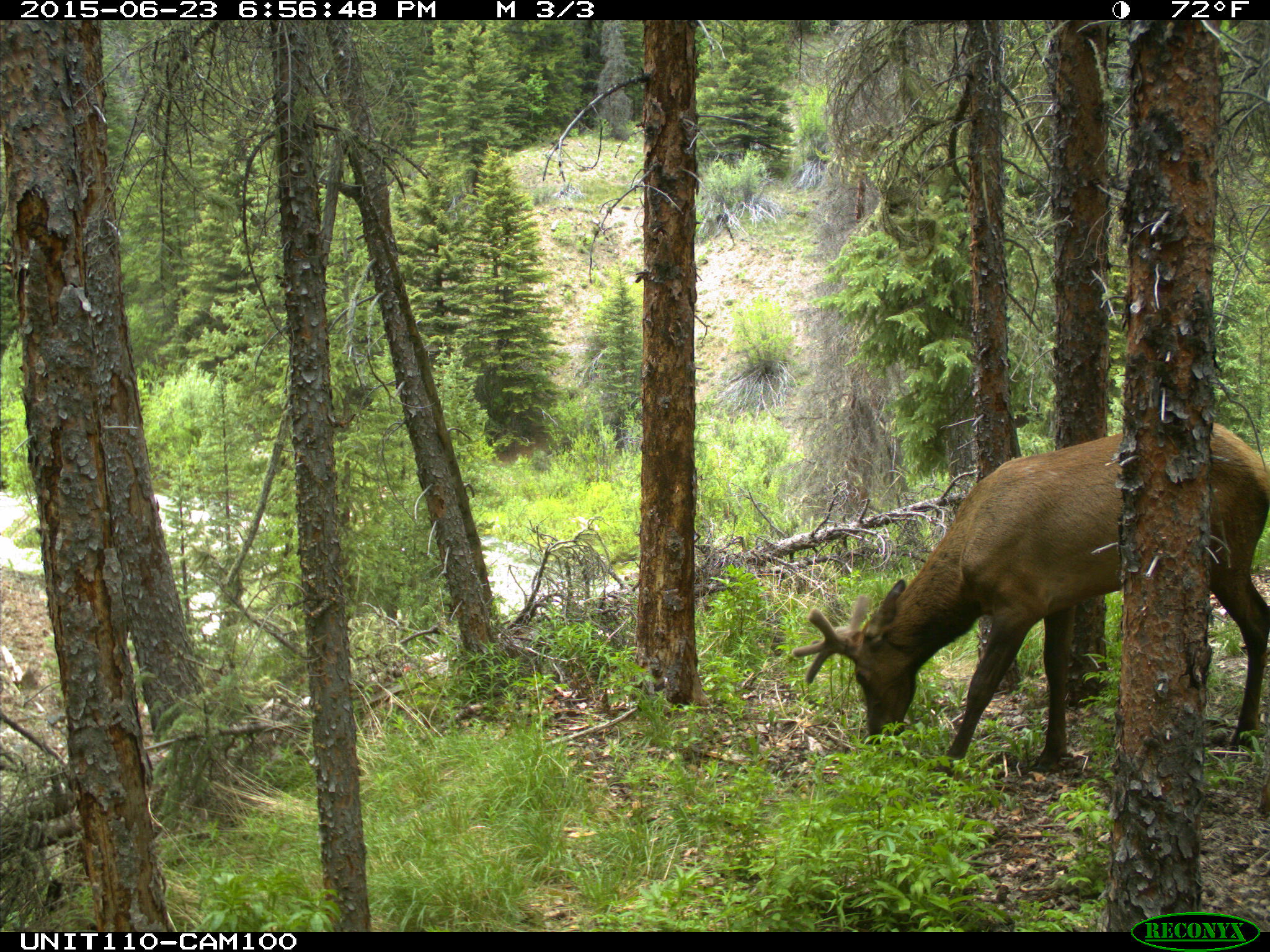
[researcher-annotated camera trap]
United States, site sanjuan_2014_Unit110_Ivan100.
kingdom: Animalia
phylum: Chordata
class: Mammalia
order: Artiodactyla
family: Cervidae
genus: Cervus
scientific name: Cervus elaphus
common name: red deer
Cervus elaphus (red deer).